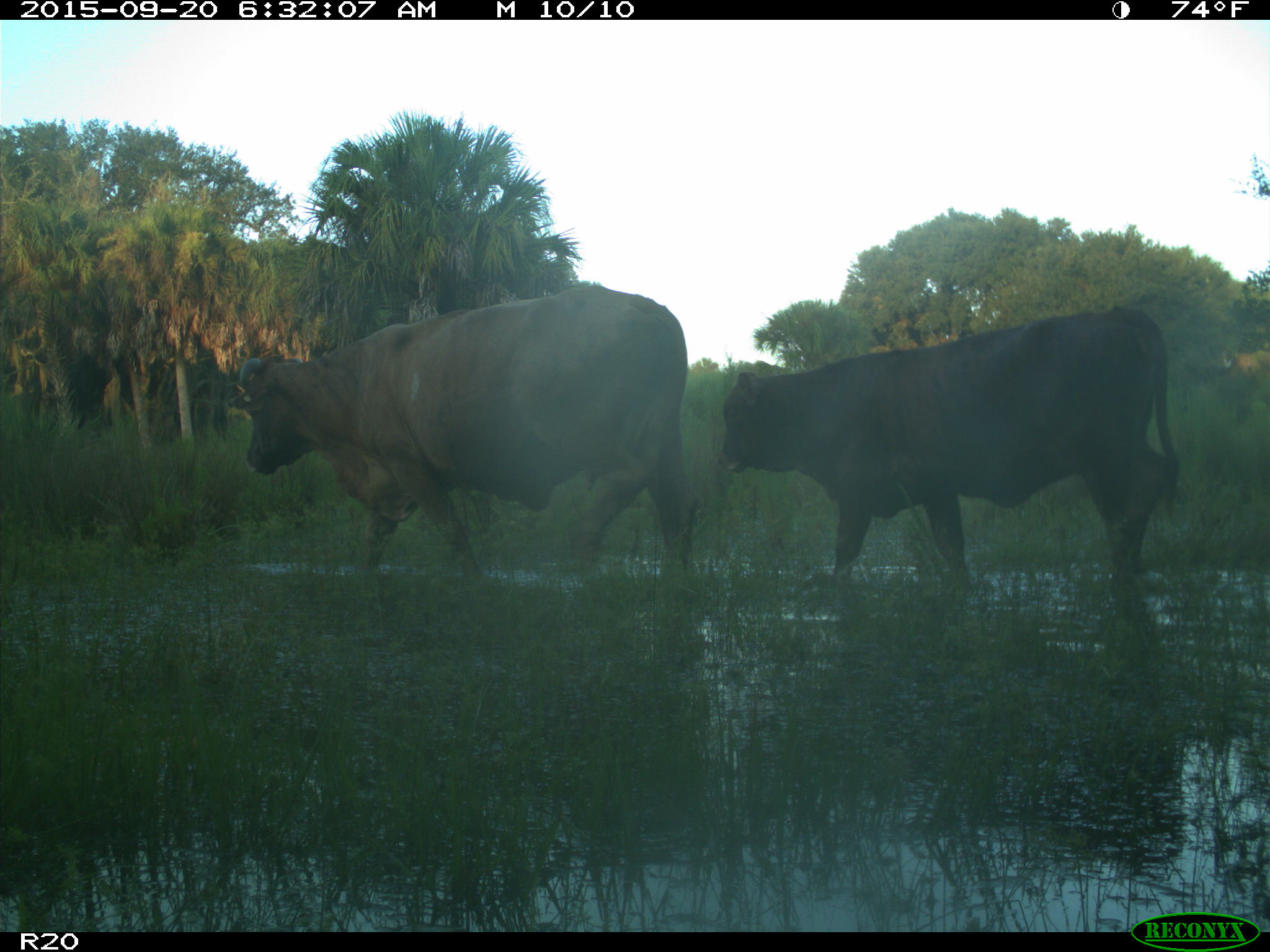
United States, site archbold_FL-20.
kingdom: Animalia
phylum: Chordata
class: Mammalia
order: Artiodactyla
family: Bovidae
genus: Bos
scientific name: Bos taurus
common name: domestic cow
Bos taurus (domestic cow).